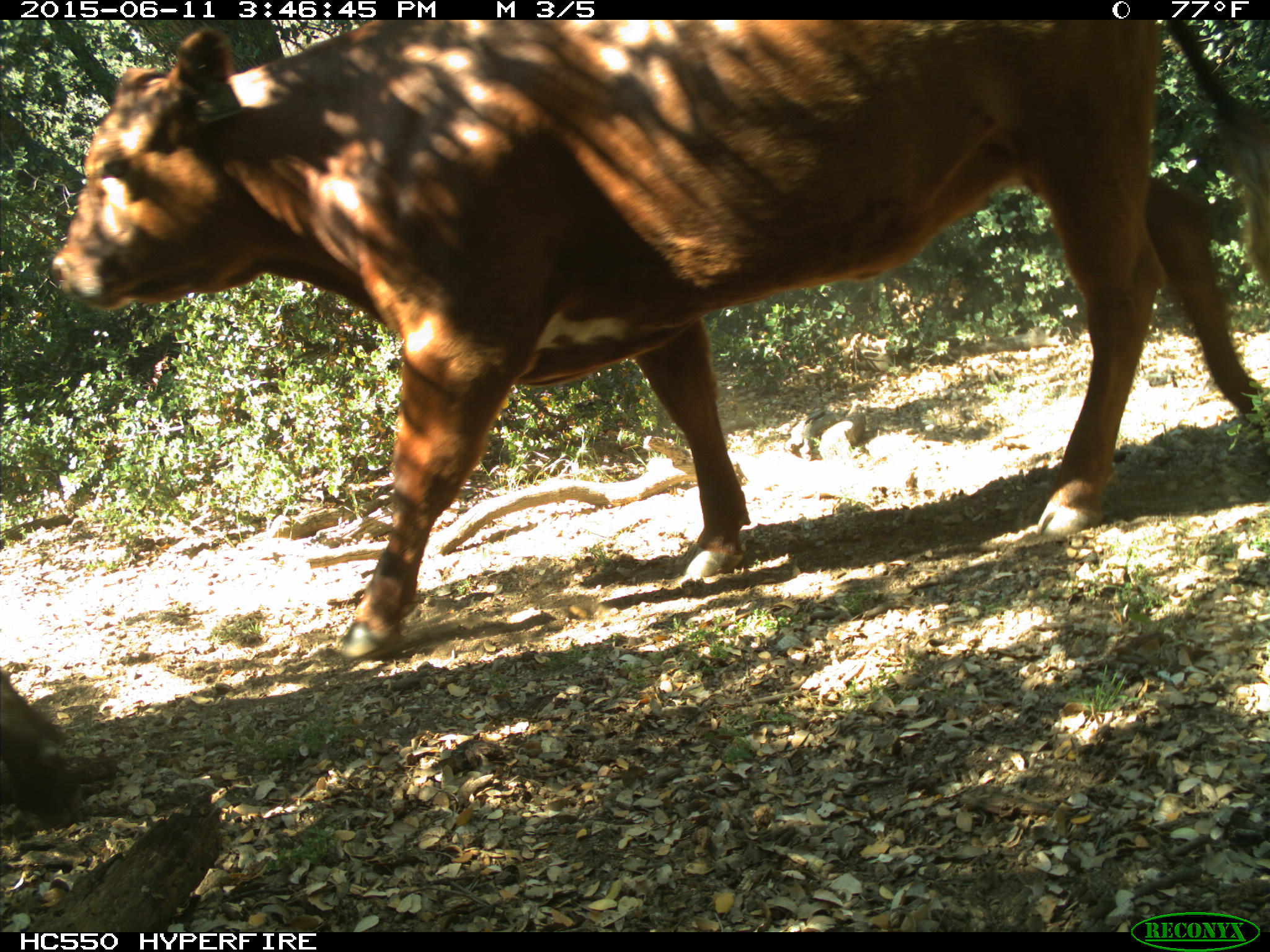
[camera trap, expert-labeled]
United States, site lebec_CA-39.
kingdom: Animalia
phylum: Chordata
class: Mammalia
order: Artiodactyla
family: Bovidae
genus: Bos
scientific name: Bos taurus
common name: domestic cow